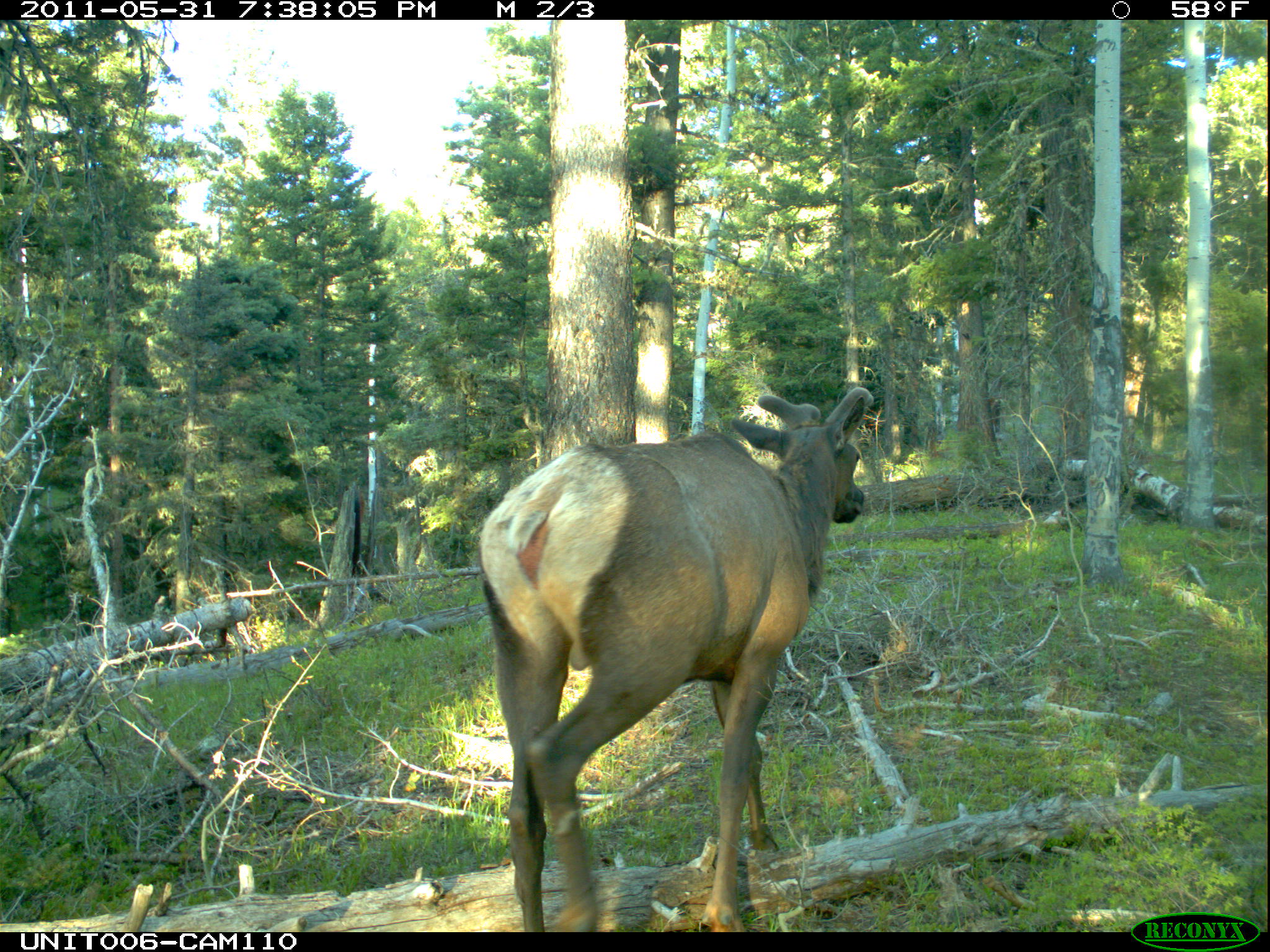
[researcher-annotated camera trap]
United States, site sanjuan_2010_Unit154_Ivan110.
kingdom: Animalia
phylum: Chordata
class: Mammalia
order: Artiodactyla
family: Cervidae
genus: Cervus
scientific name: Cervus elaphus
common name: red deer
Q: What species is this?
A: Cervus elaphus (red deer).